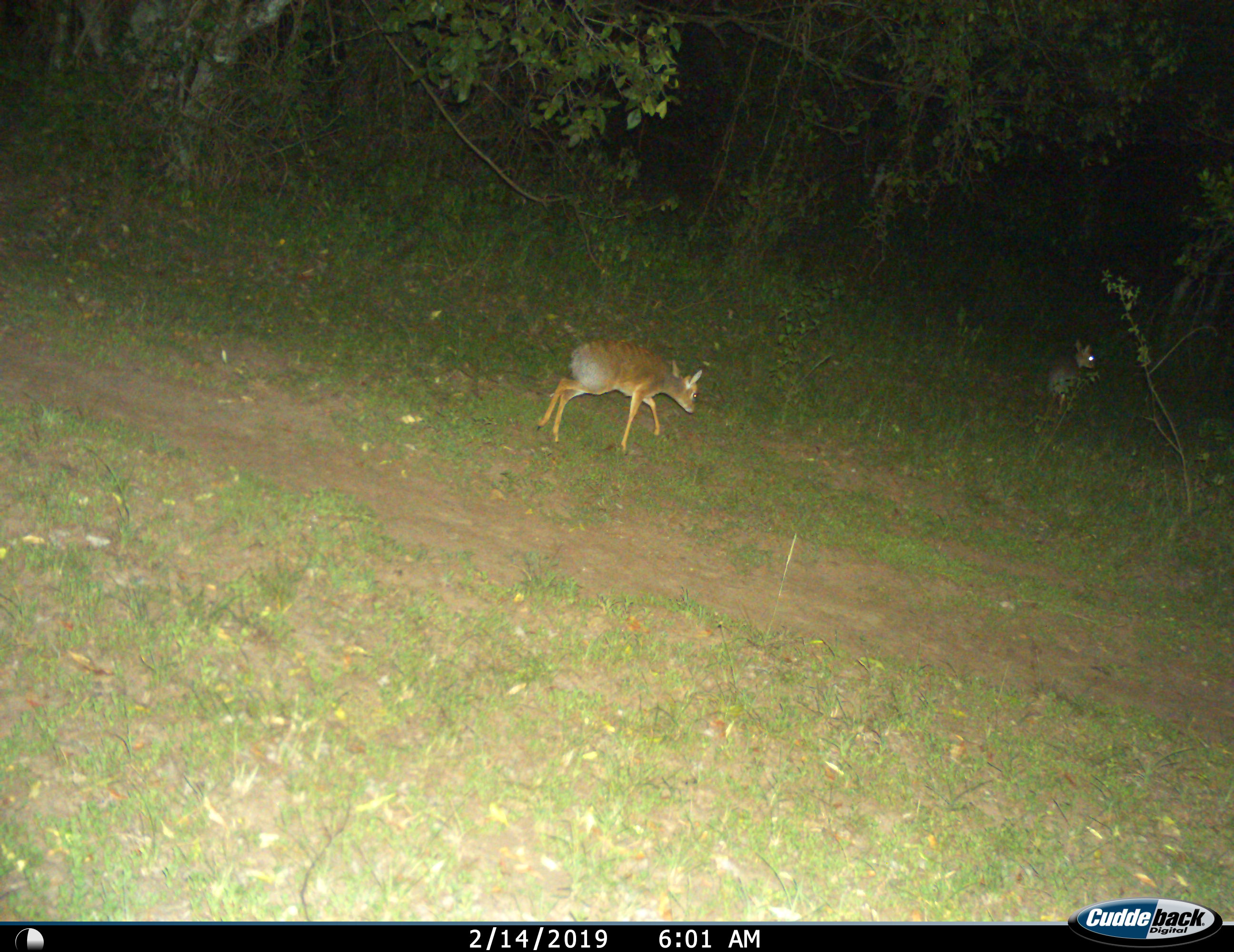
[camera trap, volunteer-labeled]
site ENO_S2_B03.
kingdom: Animalia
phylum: Chordata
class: Mammalia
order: Artiodactyla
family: Bovidae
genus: Madoqua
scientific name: Madoqua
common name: dik-dik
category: dikdik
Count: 2.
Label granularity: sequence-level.